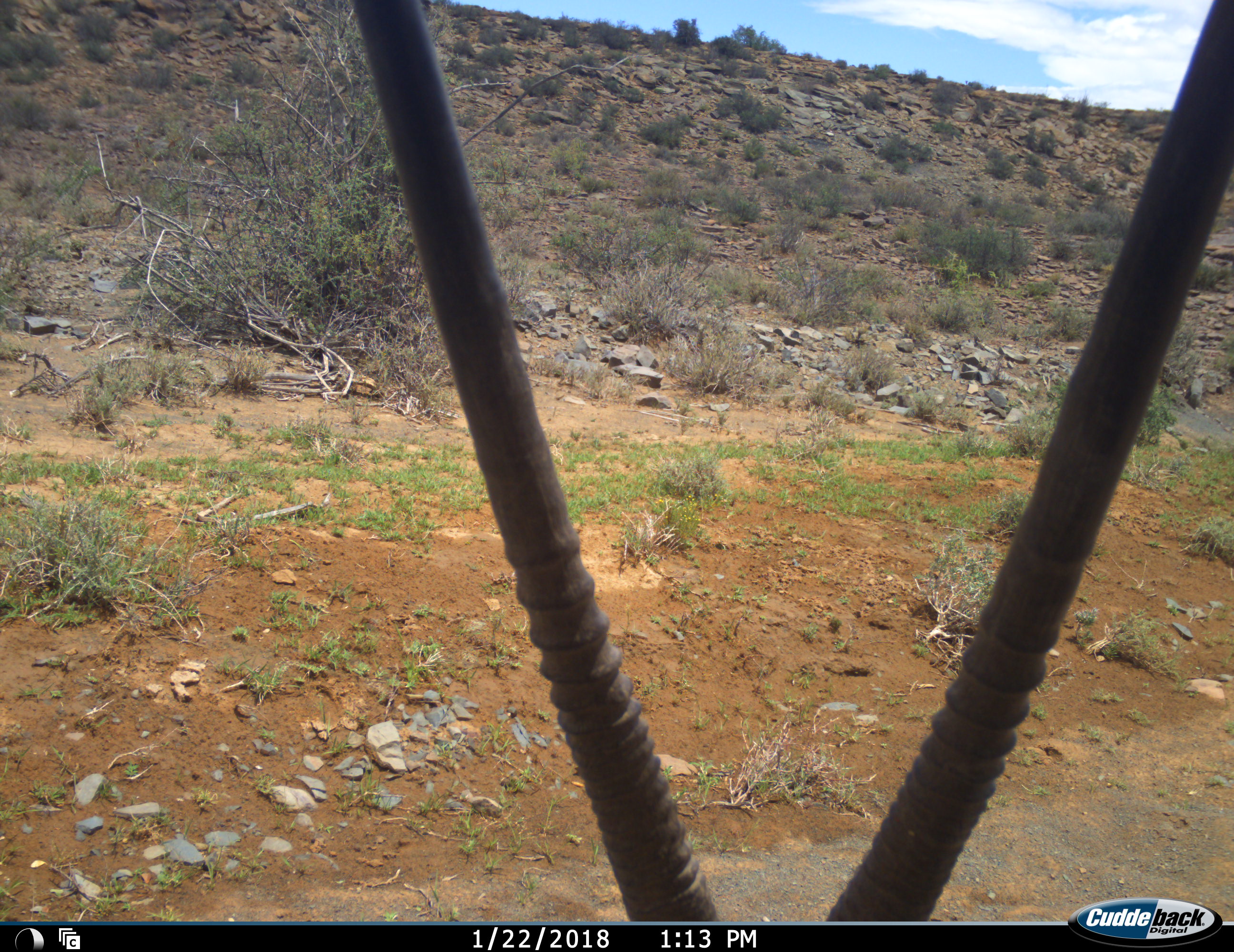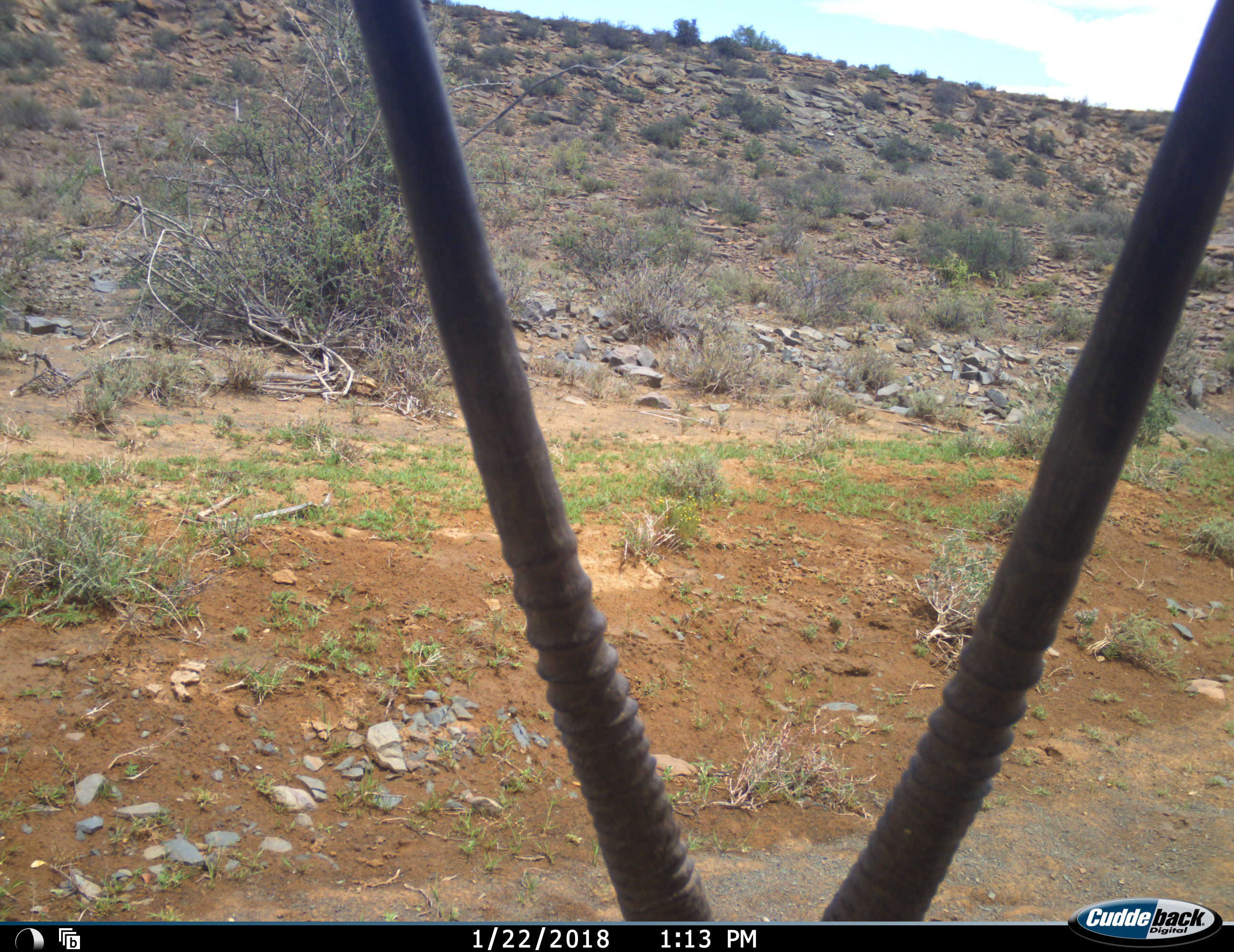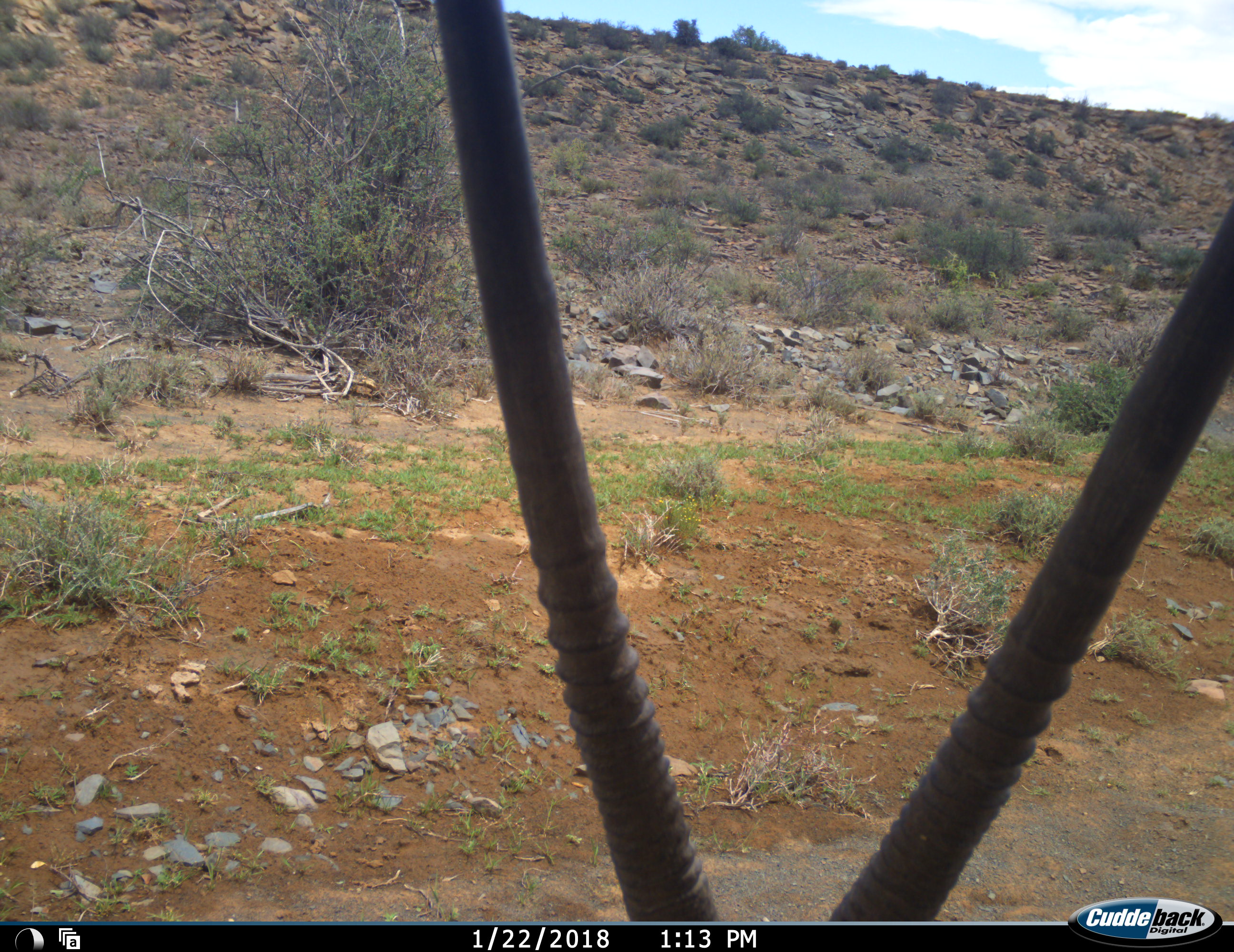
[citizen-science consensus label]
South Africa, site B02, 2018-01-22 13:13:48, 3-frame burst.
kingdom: Animalia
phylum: Chordata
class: Mammalia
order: Artiodactyla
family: Bovidae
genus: Oryx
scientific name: Oryx gazella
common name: gemsbok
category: gemsbokoryx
Gemsbokoryx (gemsbok) (Oryx gazella), count 1. Behavior (volunteer vote fractions): standing 56%, resting 44%, moving 0%, interacting 0%. Young present (vote fraction): 0%. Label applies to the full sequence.